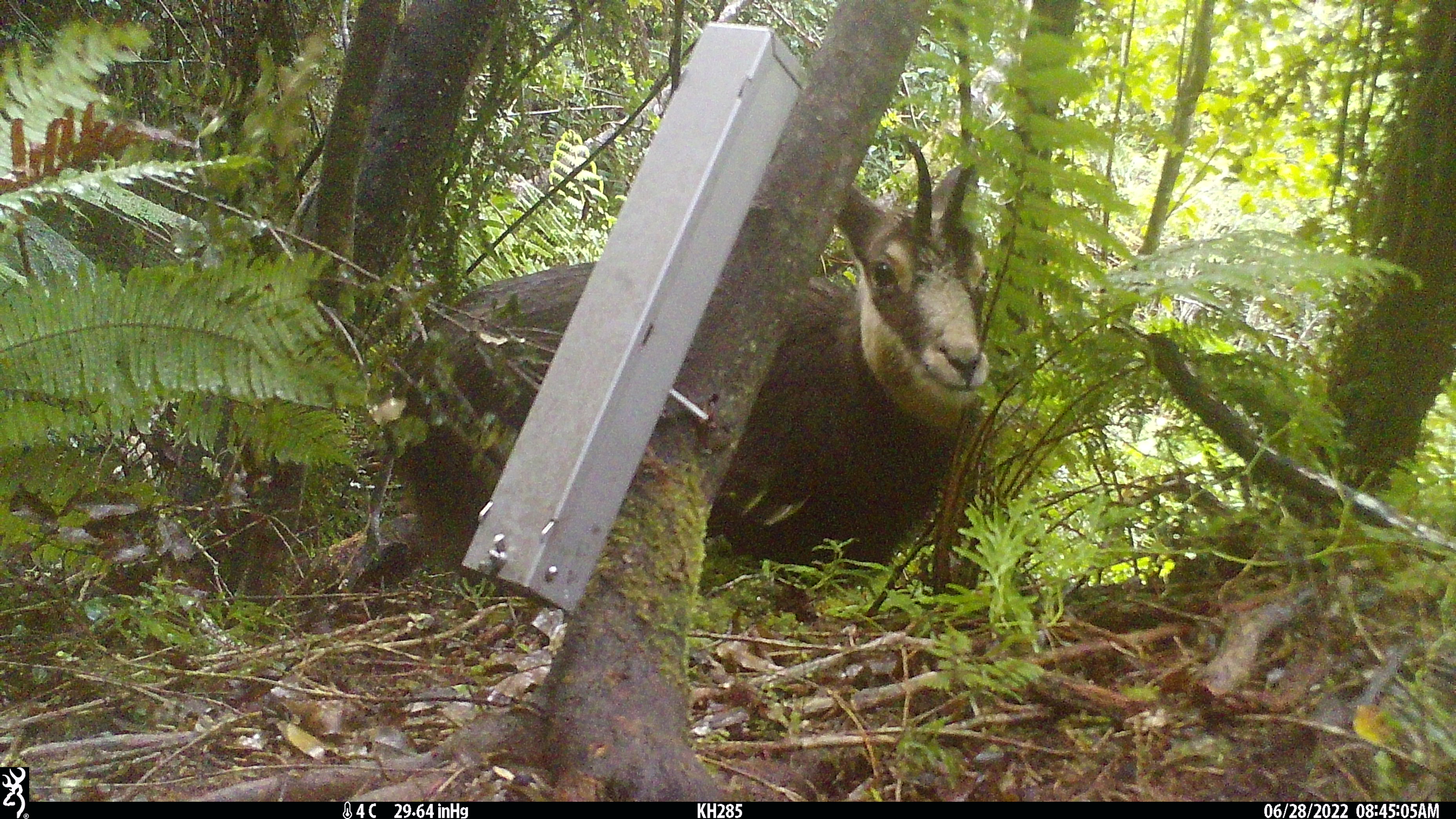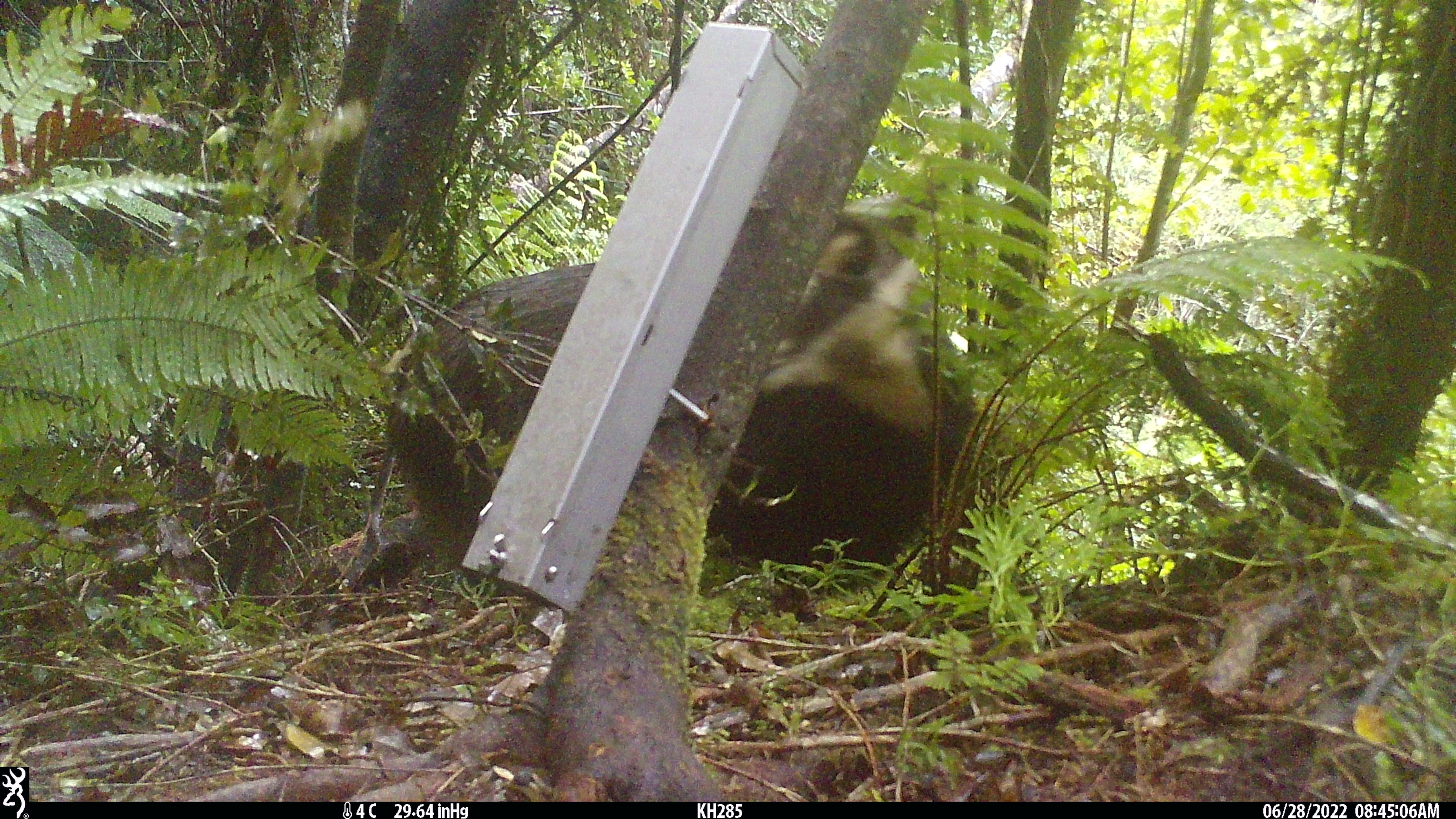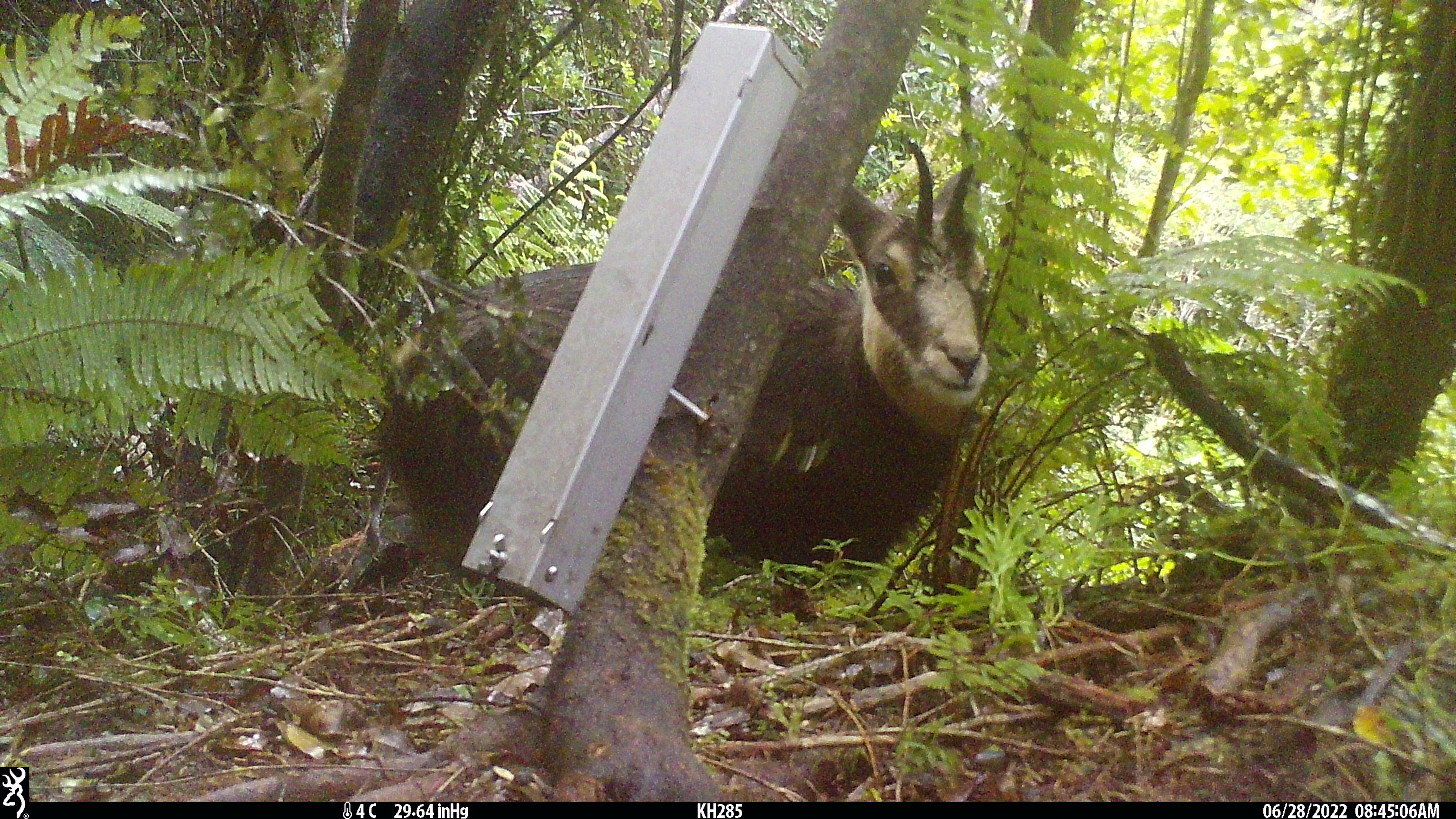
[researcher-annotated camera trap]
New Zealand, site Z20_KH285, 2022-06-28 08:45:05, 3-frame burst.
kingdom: Animalia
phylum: Chordata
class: Mammalia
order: Artiodactyla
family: Bovidae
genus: Rupicapra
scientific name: Rupicapra rupicapra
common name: alpine chamois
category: chamois